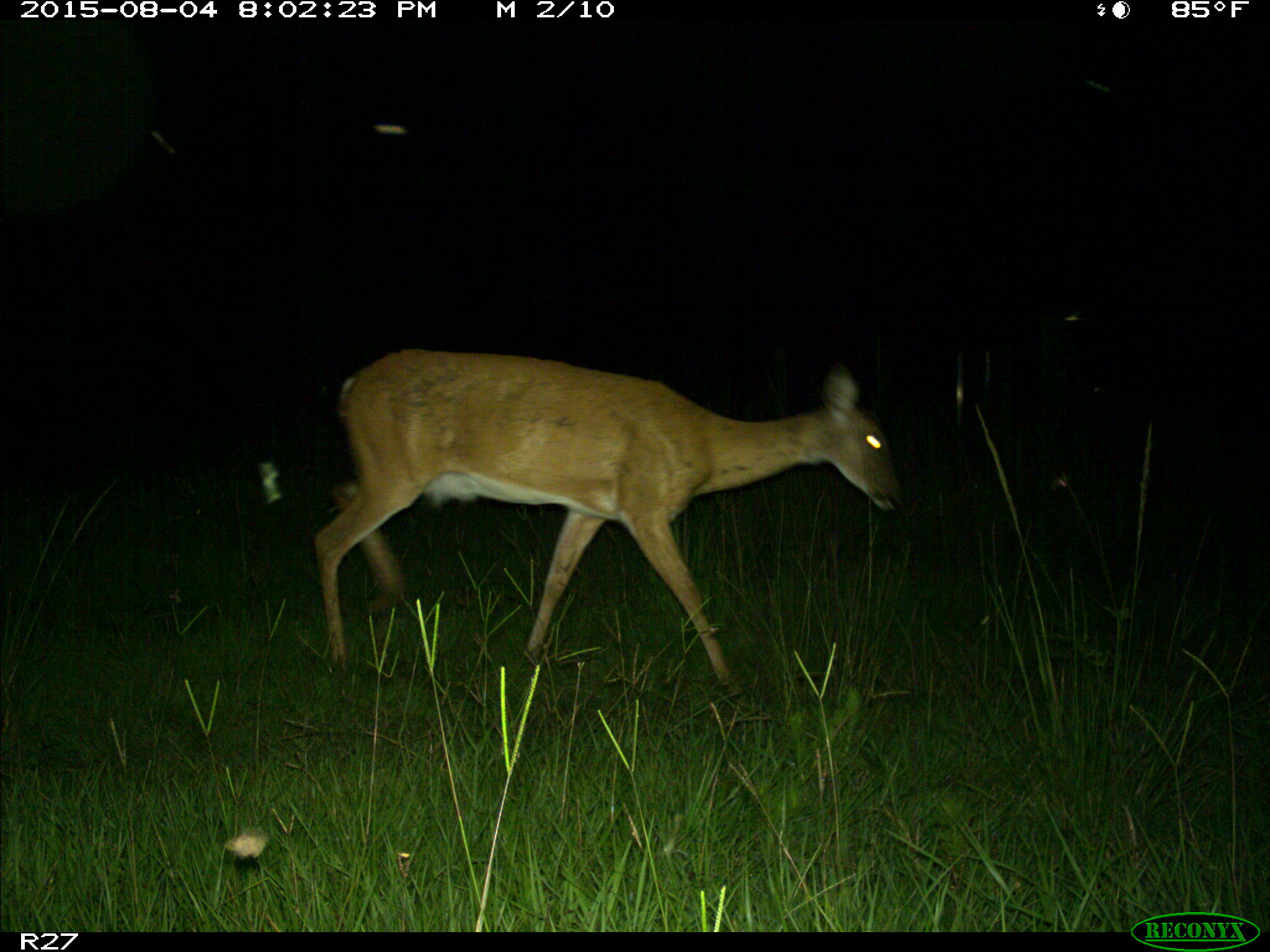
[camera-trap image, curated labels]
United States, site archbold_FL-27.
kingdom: Animalia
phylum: Chordata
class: Mammalia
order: Artiodactyla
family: Cervidae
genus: Odocoileus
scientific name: Odocoileus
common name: deer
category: unidentified deer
Unidentified deer (deer) (Odocoileus).